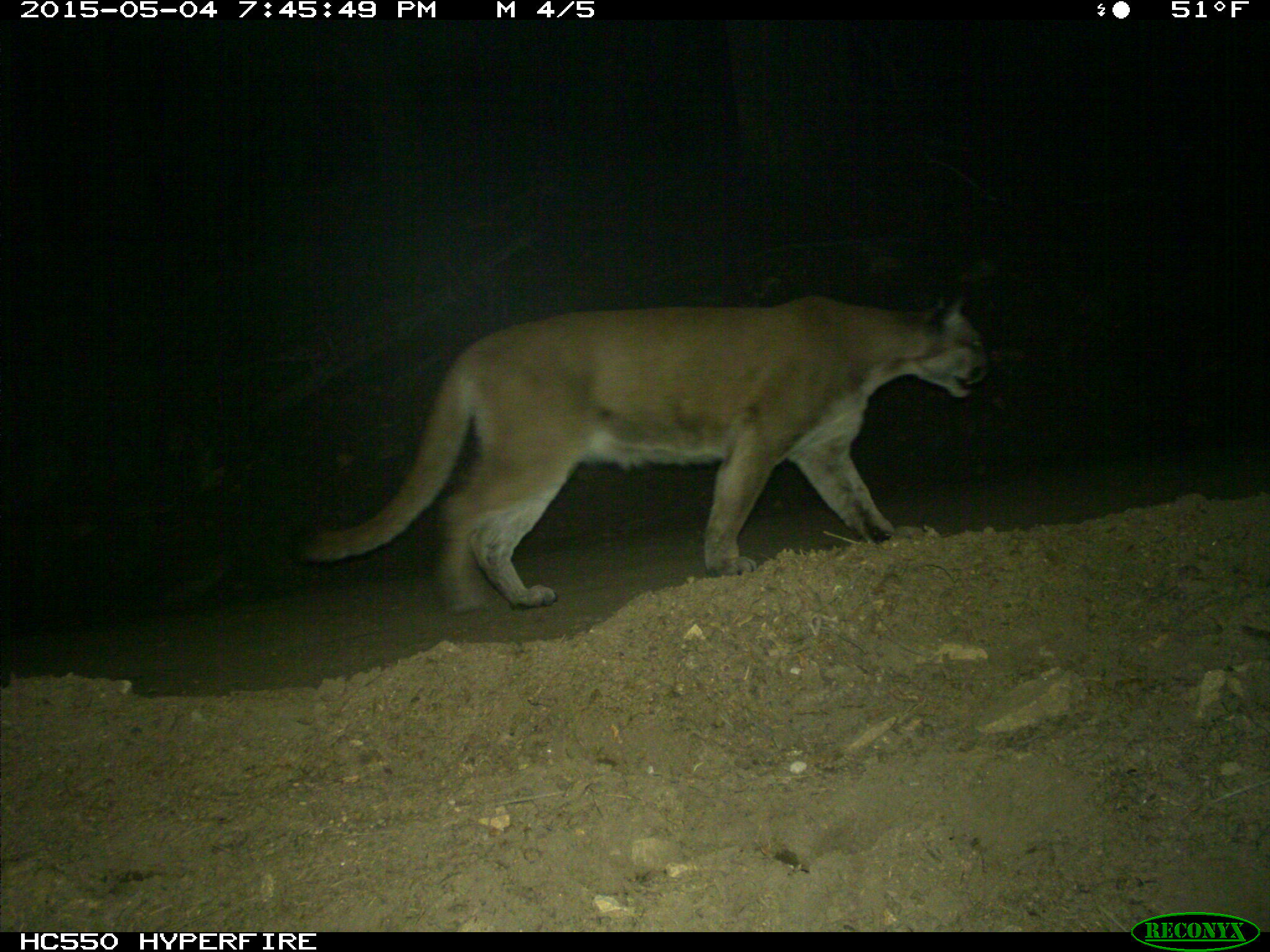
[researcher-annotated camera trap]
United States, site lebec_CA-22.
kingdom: Animalia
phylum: Chordata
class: Mammalia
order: Carnivora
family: Felidae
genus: Puma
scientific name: Puma concolor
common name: mountain lion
Puma concolor (mountain lion).